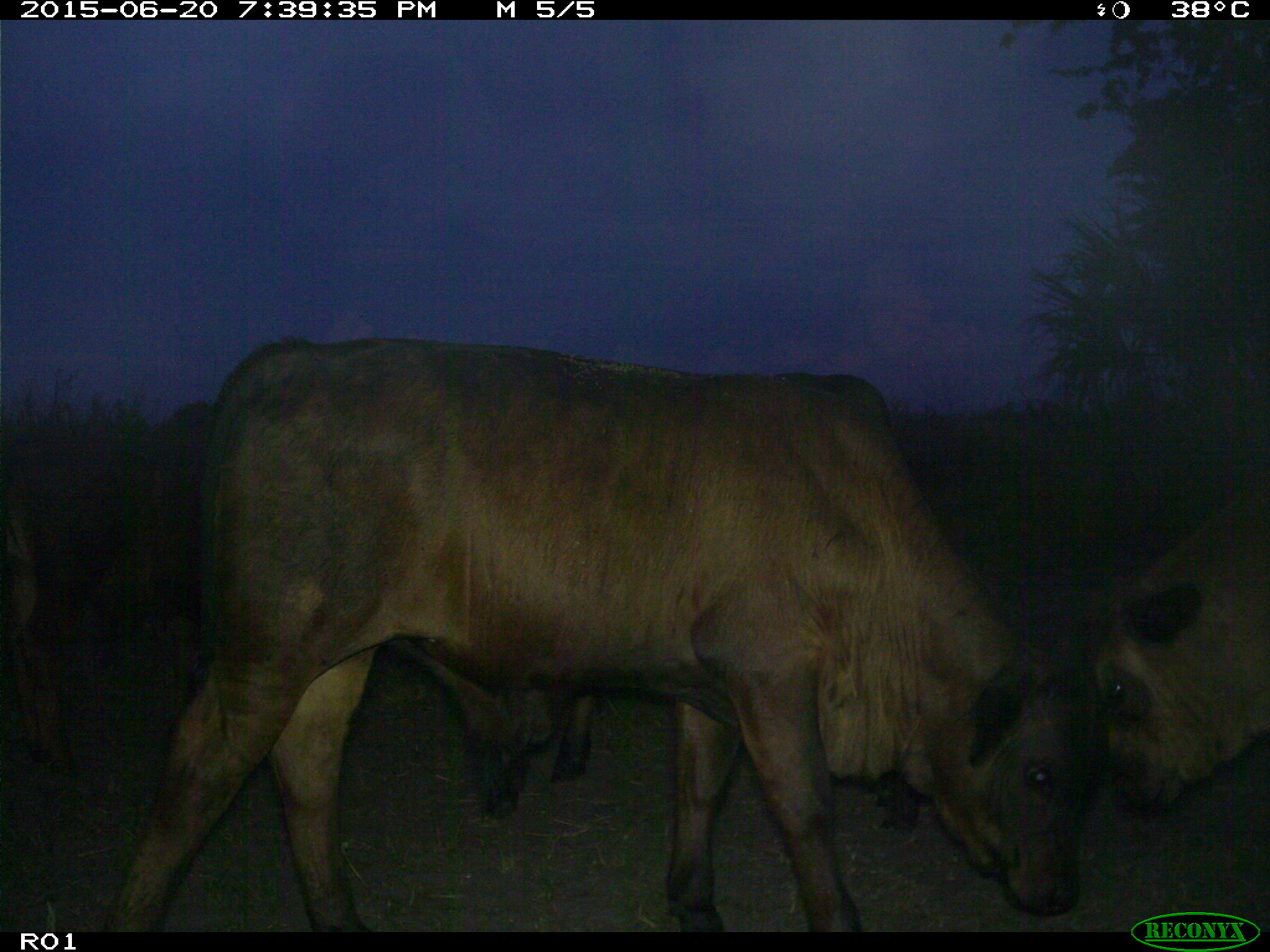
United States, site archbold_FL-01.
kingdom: Animalia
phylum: Chordata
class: Mammalia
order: Artiodactyla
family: Bovidae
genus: Bos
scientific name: Bos taurus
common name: domestic cow